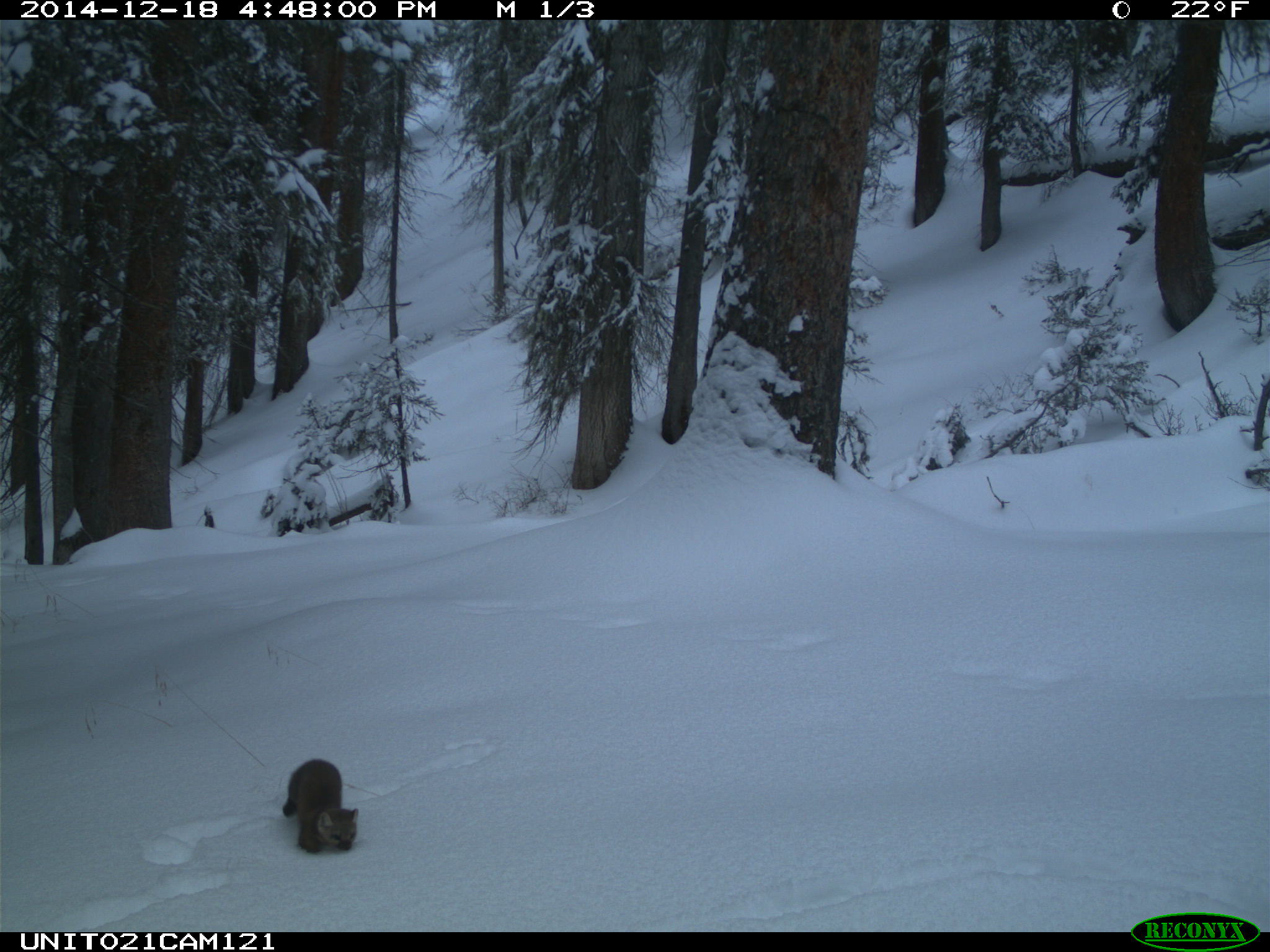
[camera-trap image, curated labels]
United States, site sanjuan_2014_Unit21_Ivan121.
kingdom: Animalia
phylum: Chordata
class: Mammalia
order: Carnivora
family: Mustelidae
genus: Martes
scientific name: Martes americana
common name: american marten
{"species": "Martes americana (american marten)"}